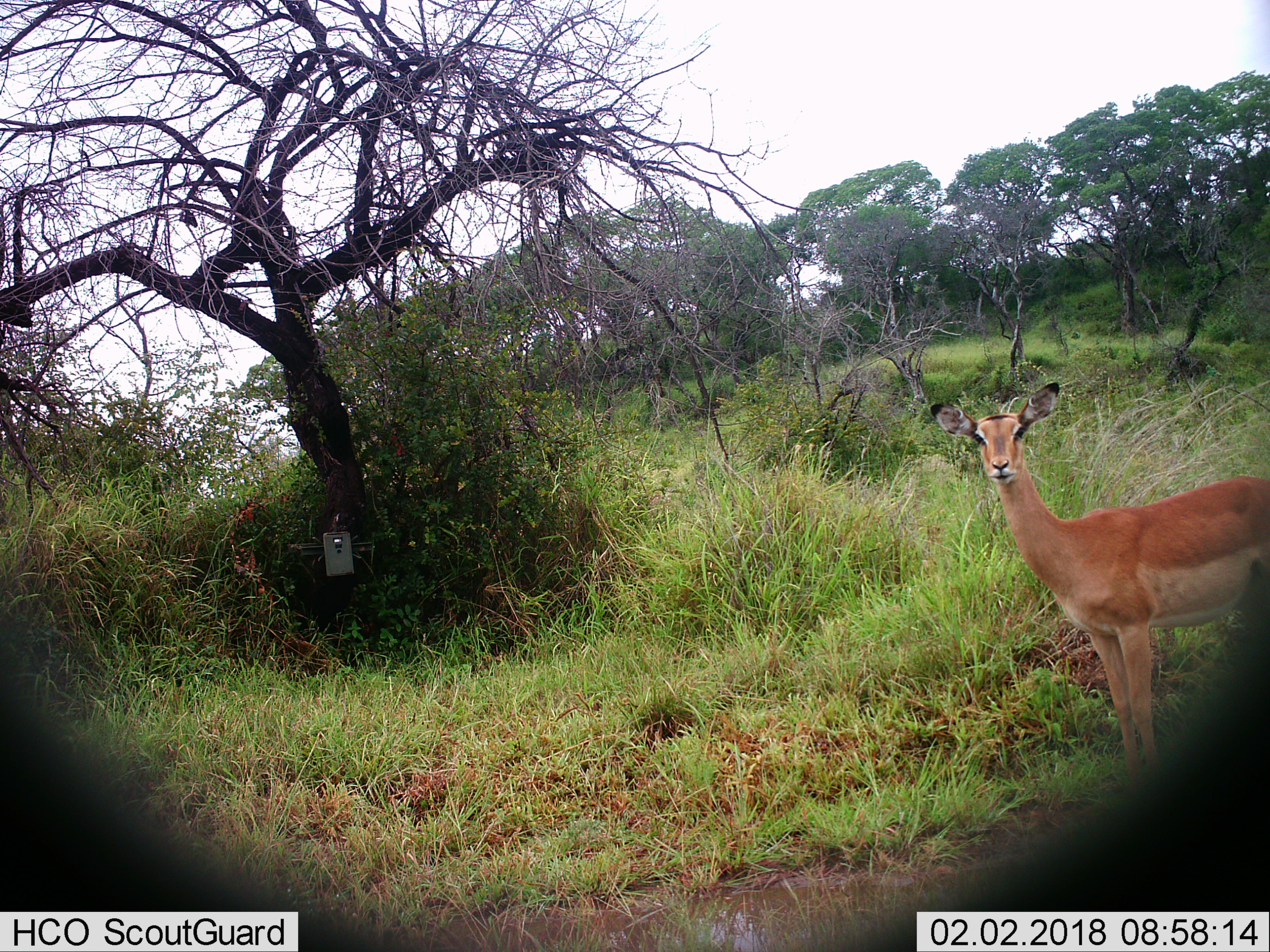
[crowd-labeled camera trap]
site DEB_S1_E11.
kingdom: Animalia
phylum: Chordata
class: Mammalia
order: Artiodactyla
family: Bovidae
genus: Aepyceros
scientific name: Aepyceros melampus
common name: impala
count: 1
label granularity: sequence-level